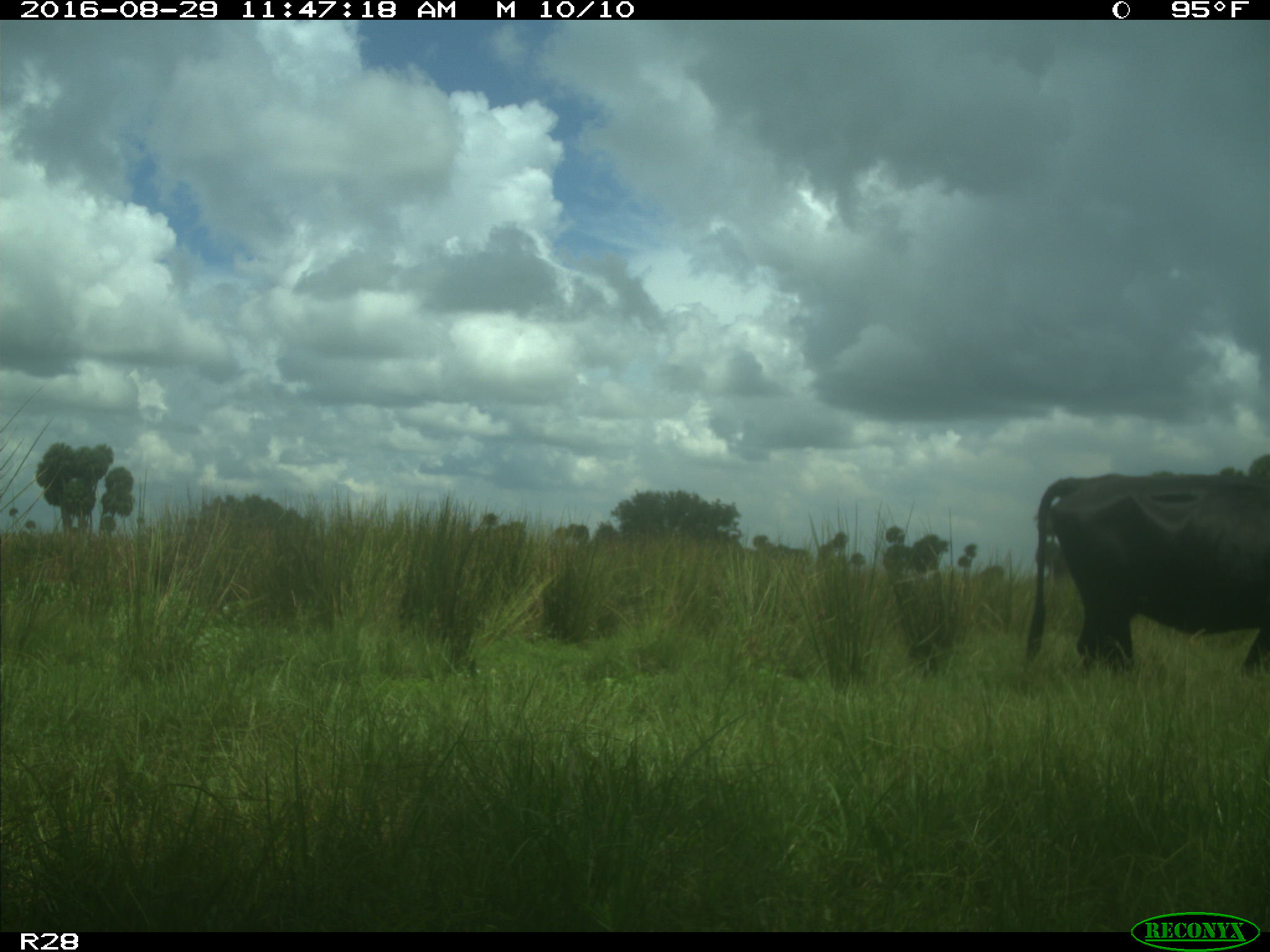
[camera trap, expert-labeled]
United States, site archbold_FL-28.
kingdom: Animalia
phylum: Chordata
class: Mammalia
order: Artiodactyla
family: Bovidae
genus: Bos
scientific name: Bos taurus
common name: domestic cow